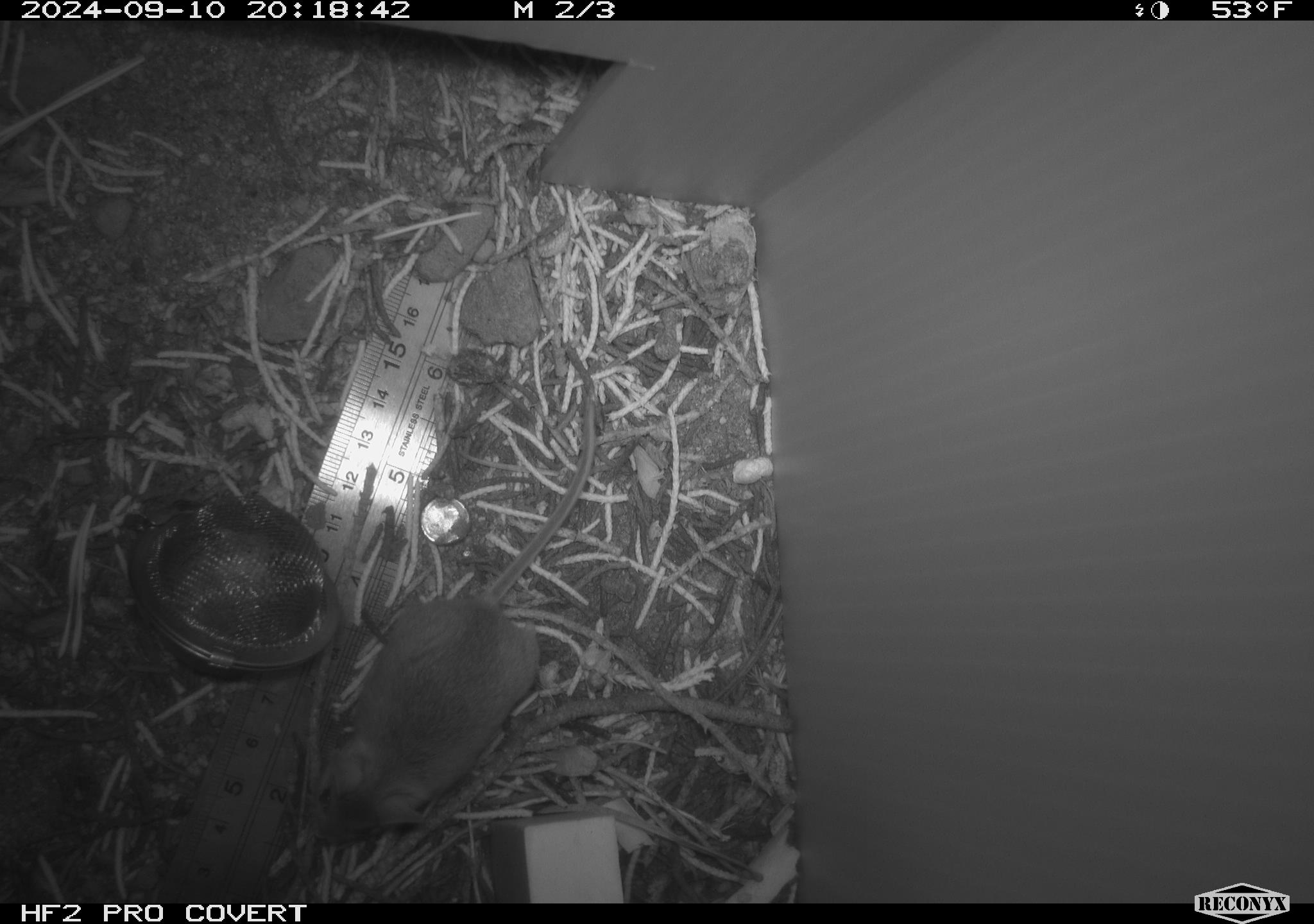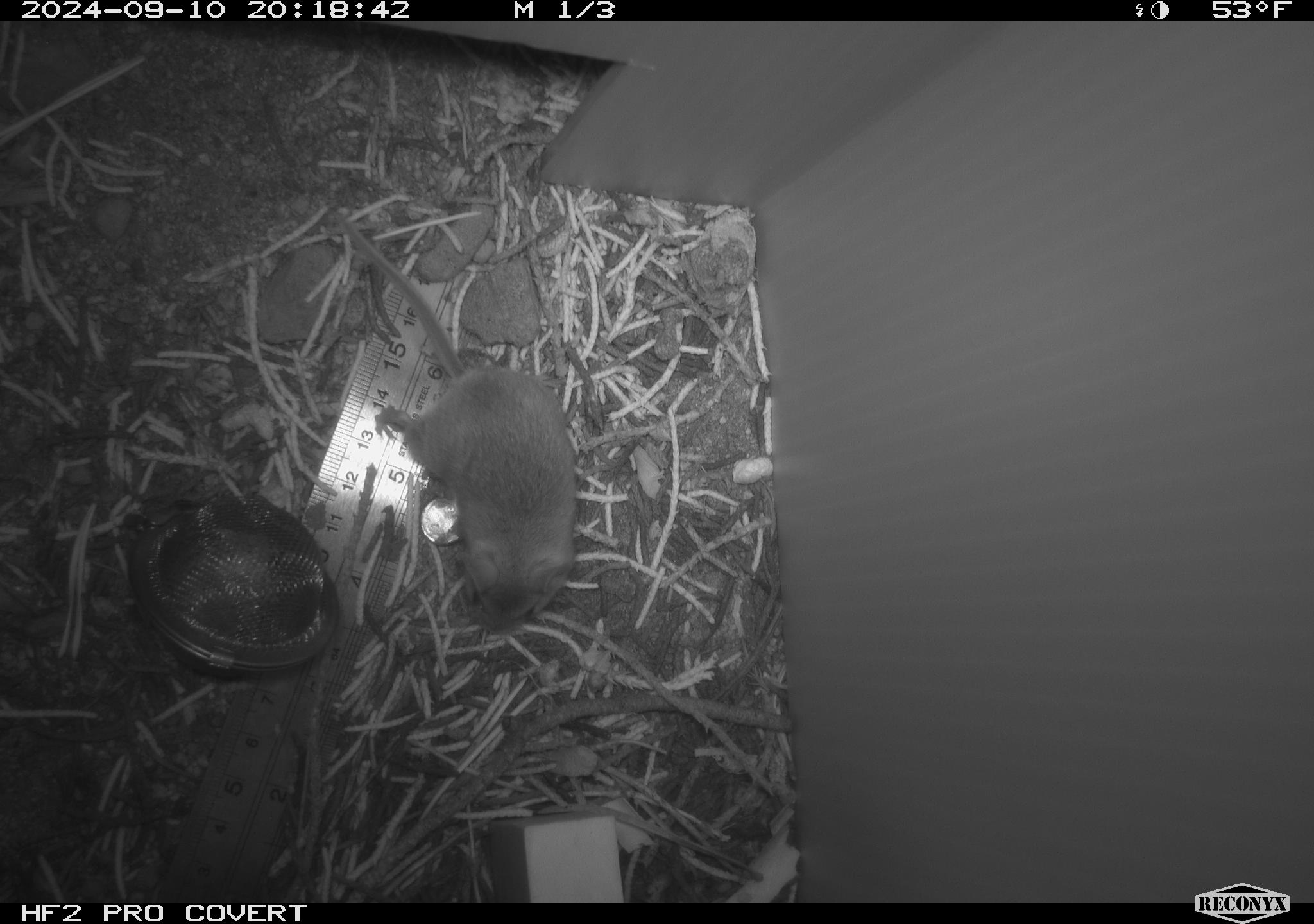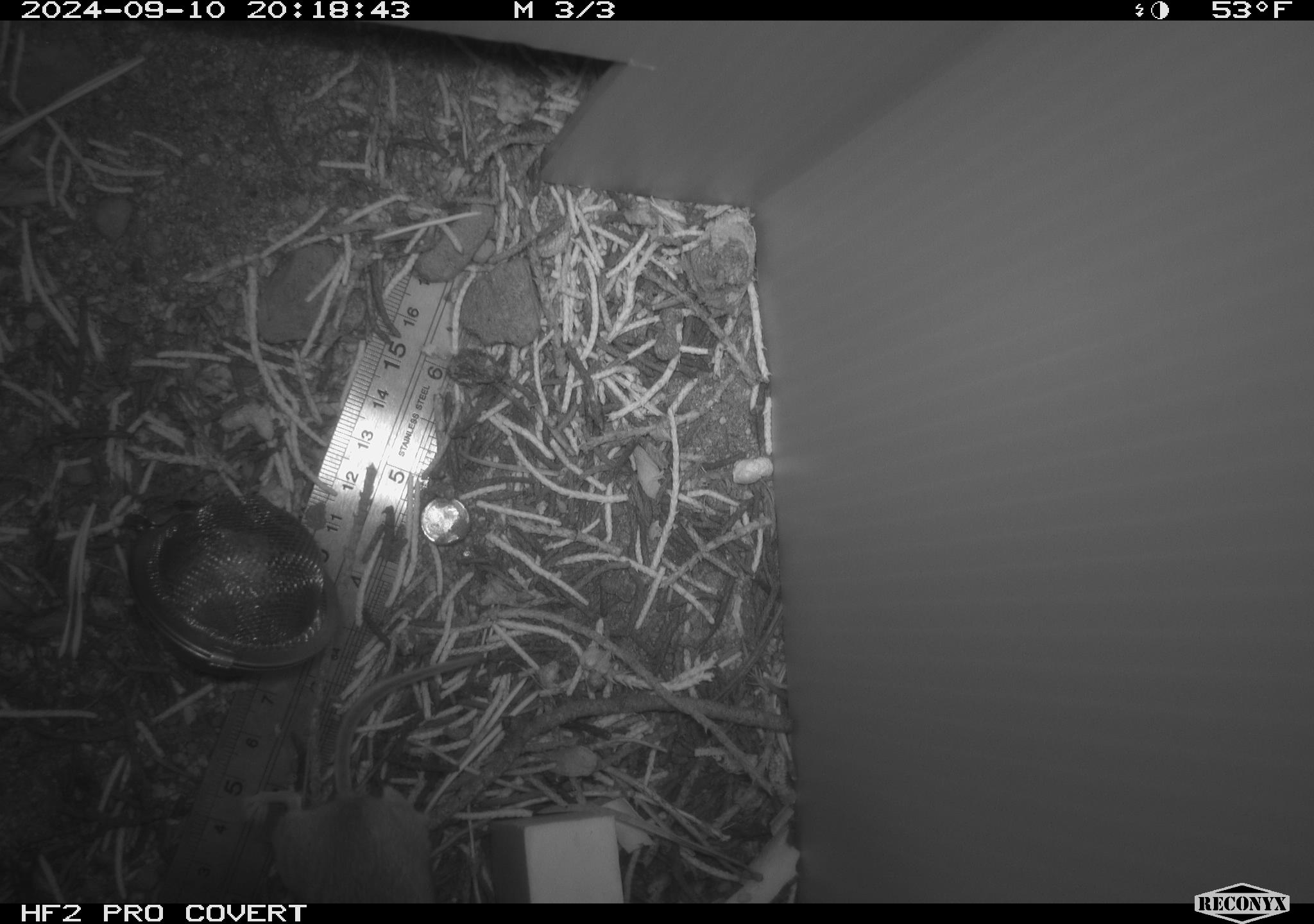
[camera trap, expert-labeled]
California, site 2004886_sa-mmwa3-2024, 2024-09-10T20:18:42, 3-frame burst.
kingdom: Animalia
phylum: Chordata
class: Mammalia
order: Rodentia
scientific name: Rodentia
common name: mouse species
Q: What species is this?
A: Mouse species (Rodentia).